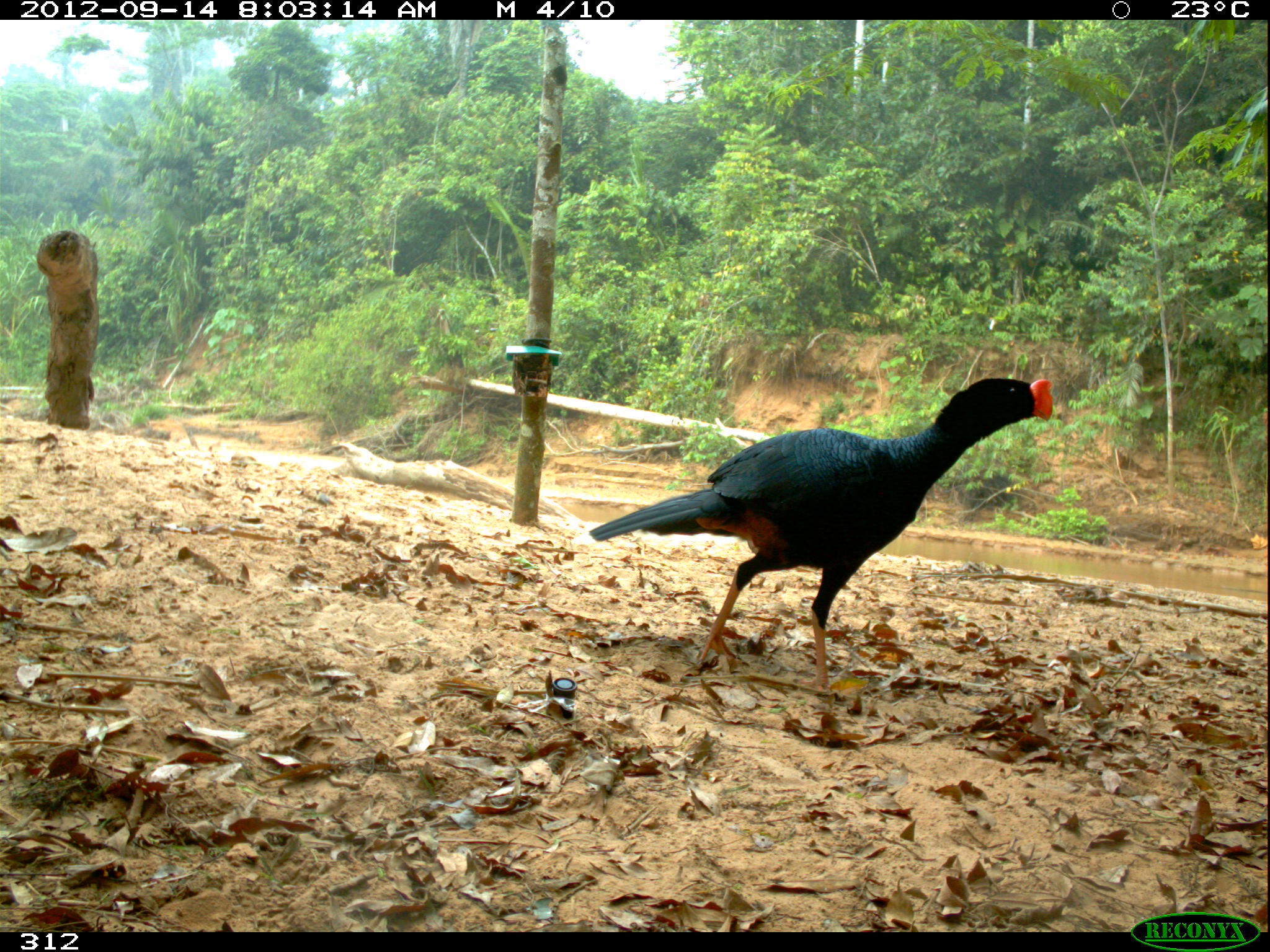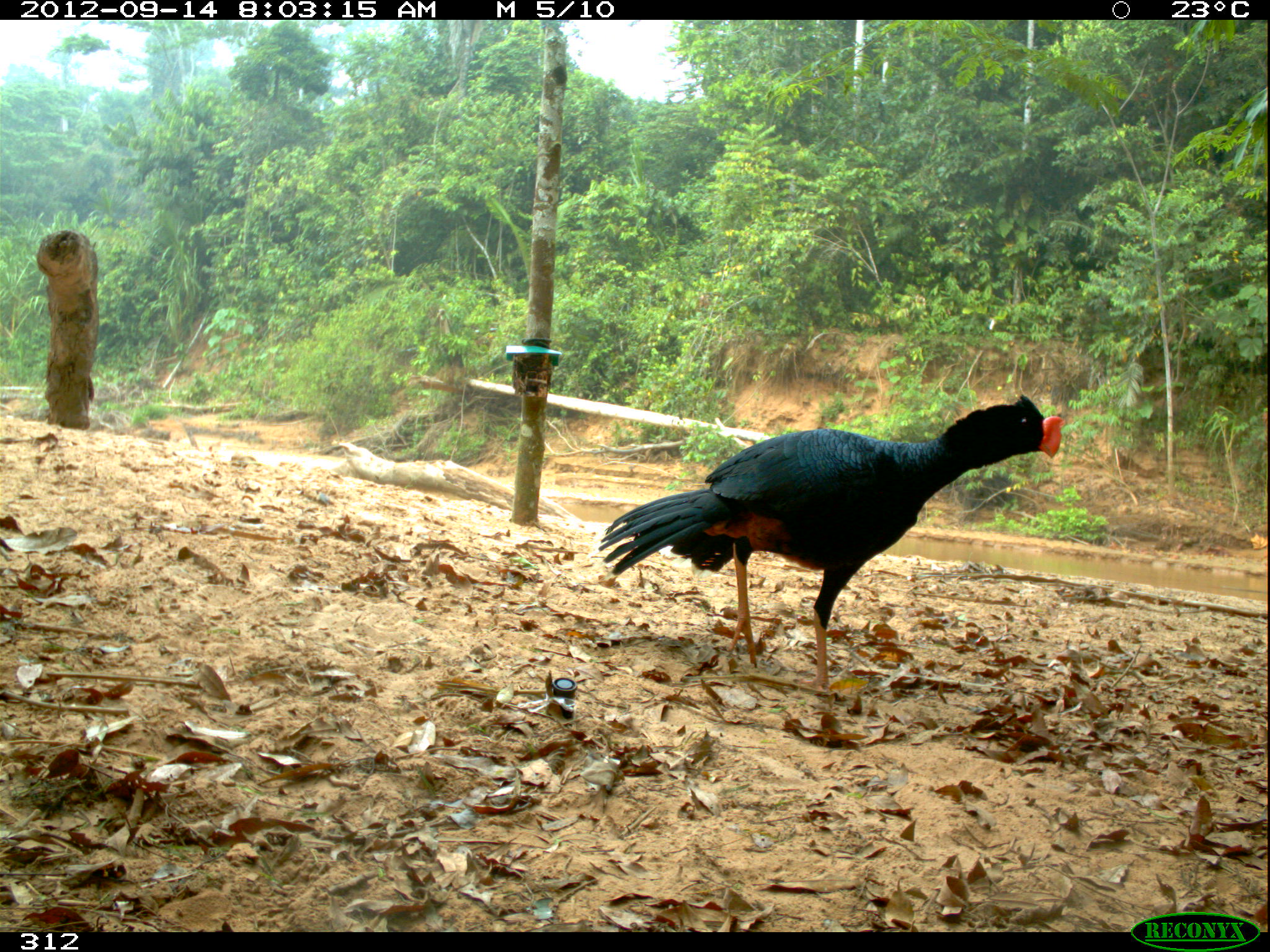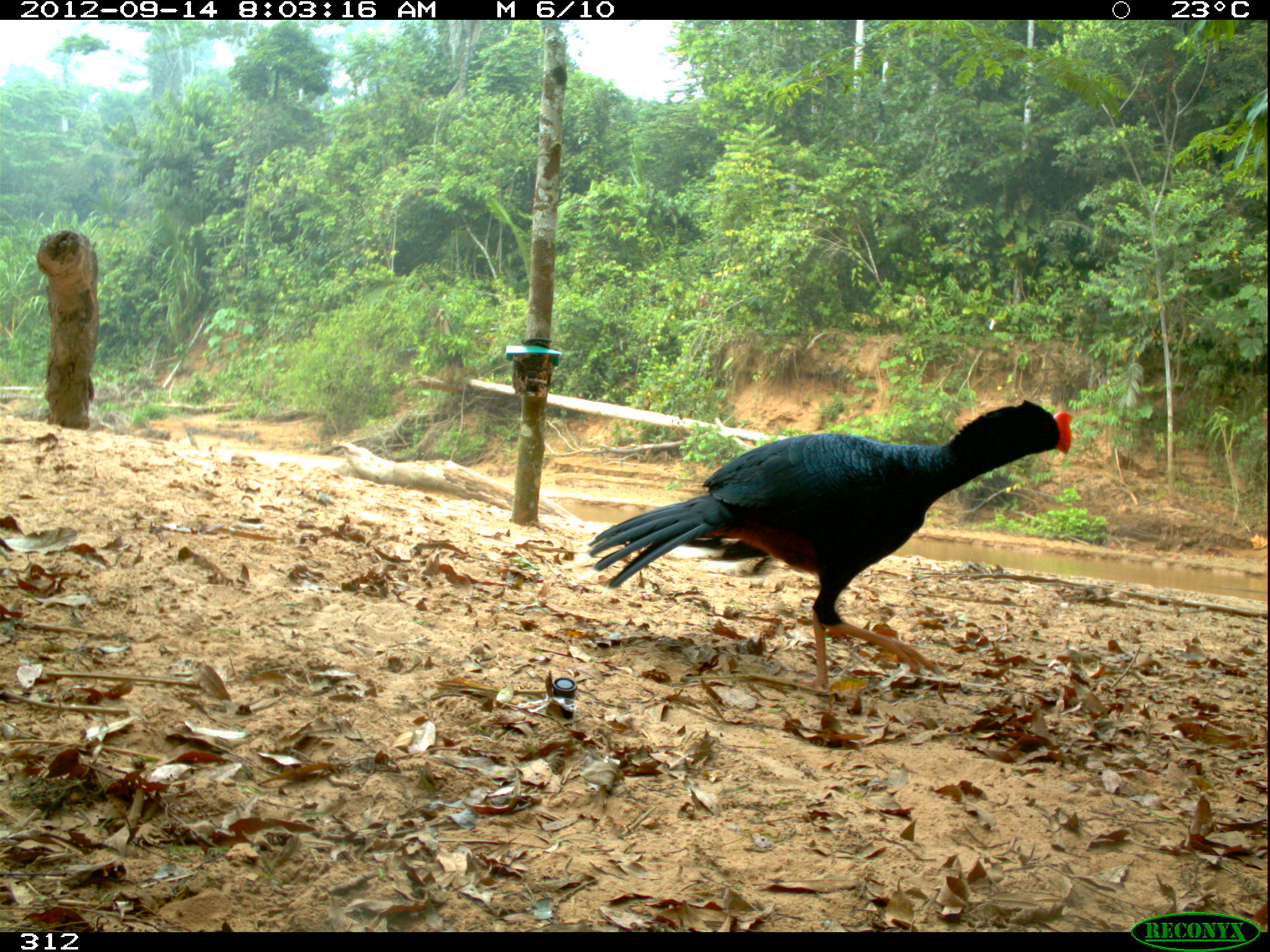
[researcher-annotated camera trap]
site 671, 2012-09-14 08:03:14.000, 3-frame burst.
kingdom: Animalia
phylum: Chordata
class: Aves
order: Galliformes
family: Cracidae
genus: Mitu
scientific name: Mitu tuberosum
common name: razor-billed curassow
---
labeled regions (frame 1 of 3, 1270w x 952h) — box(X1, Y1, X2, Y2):
mitu tuberosum: box(590, 375, 1055, 698)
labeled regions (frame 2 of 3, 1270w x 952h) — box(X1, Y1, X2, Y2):
mitu tuberosum: box(598, 394, 1066, 690)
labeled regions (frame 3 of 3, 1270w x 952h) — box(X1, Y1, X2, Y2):
mitu tuberosum: box(587, 399, 1073, 695)